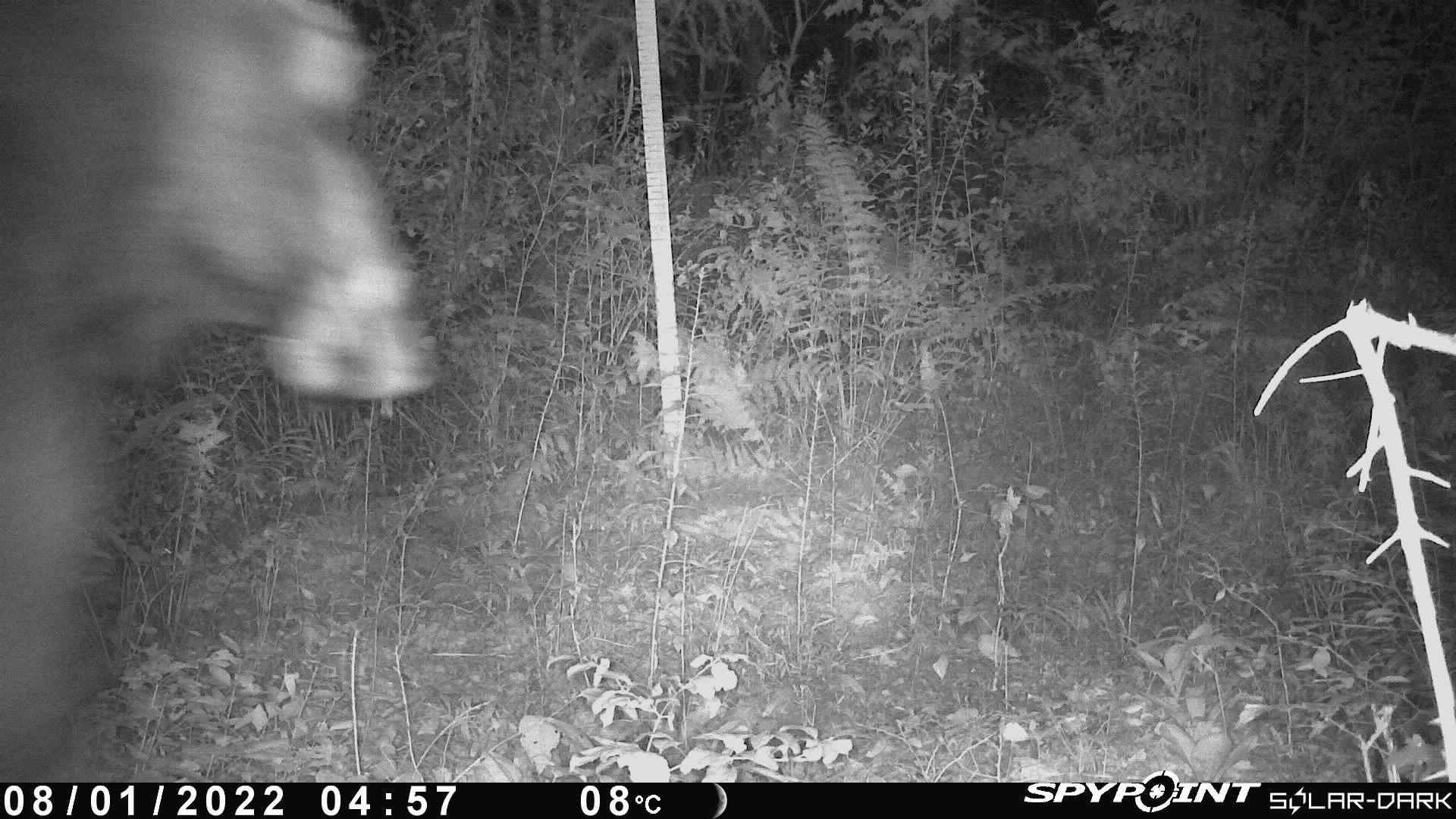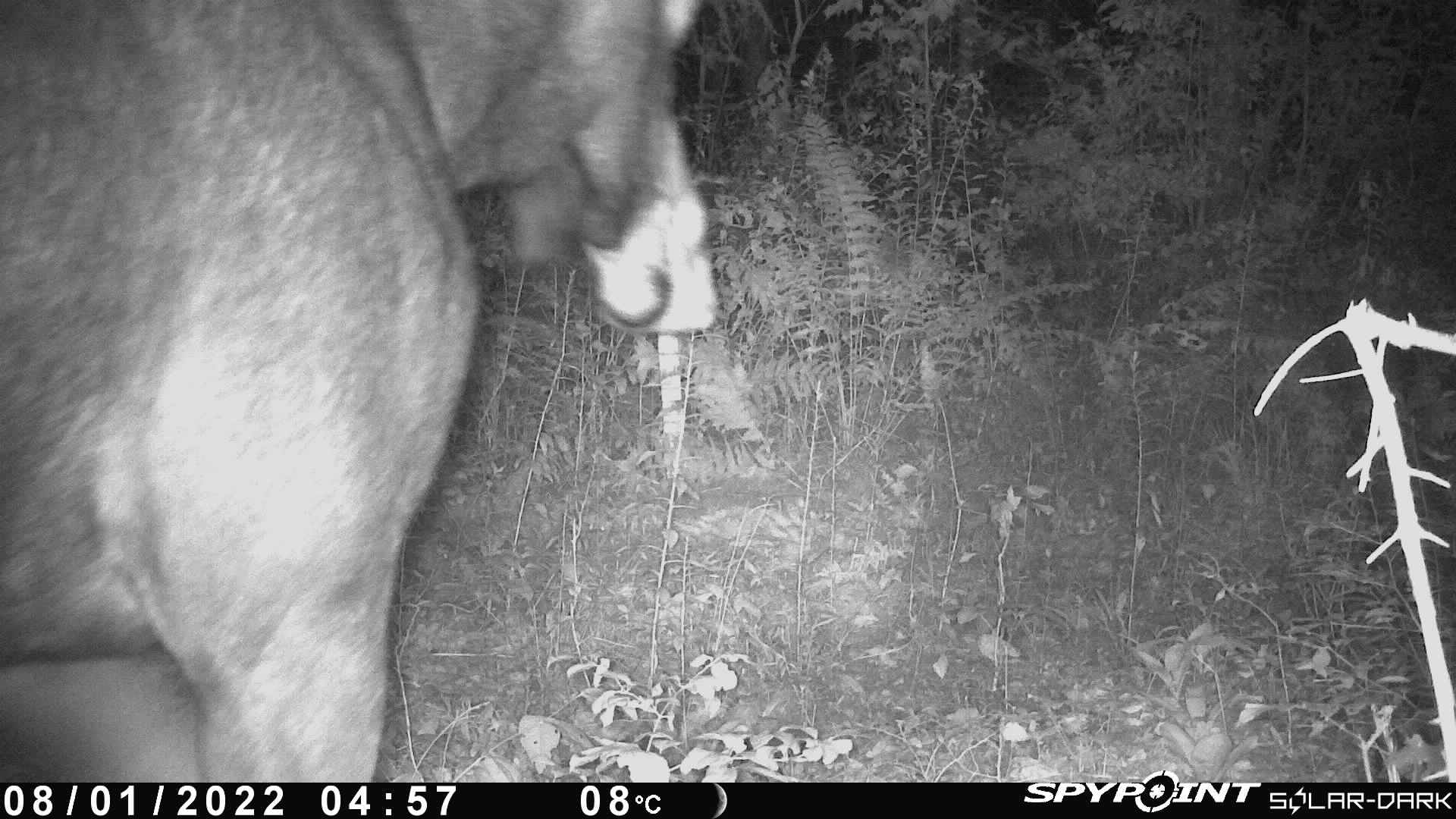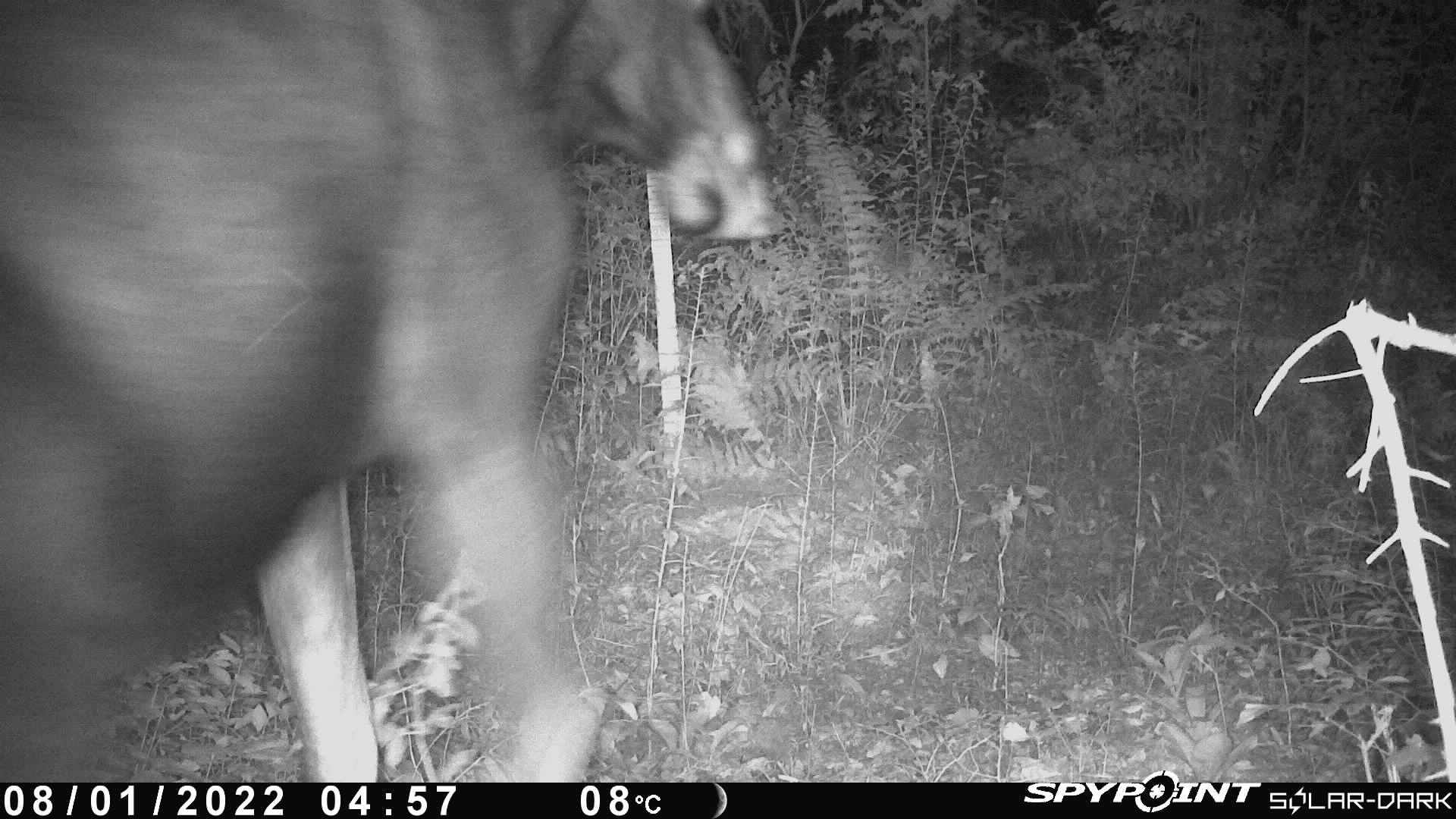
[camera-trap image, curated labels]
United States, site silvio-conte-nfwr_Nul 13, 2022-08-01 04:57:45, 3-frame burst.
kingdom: Animalia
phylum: Chordata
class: Mammalia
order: Artiodactyla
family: Cervidae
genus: Alces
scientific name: Alces alces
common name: moose